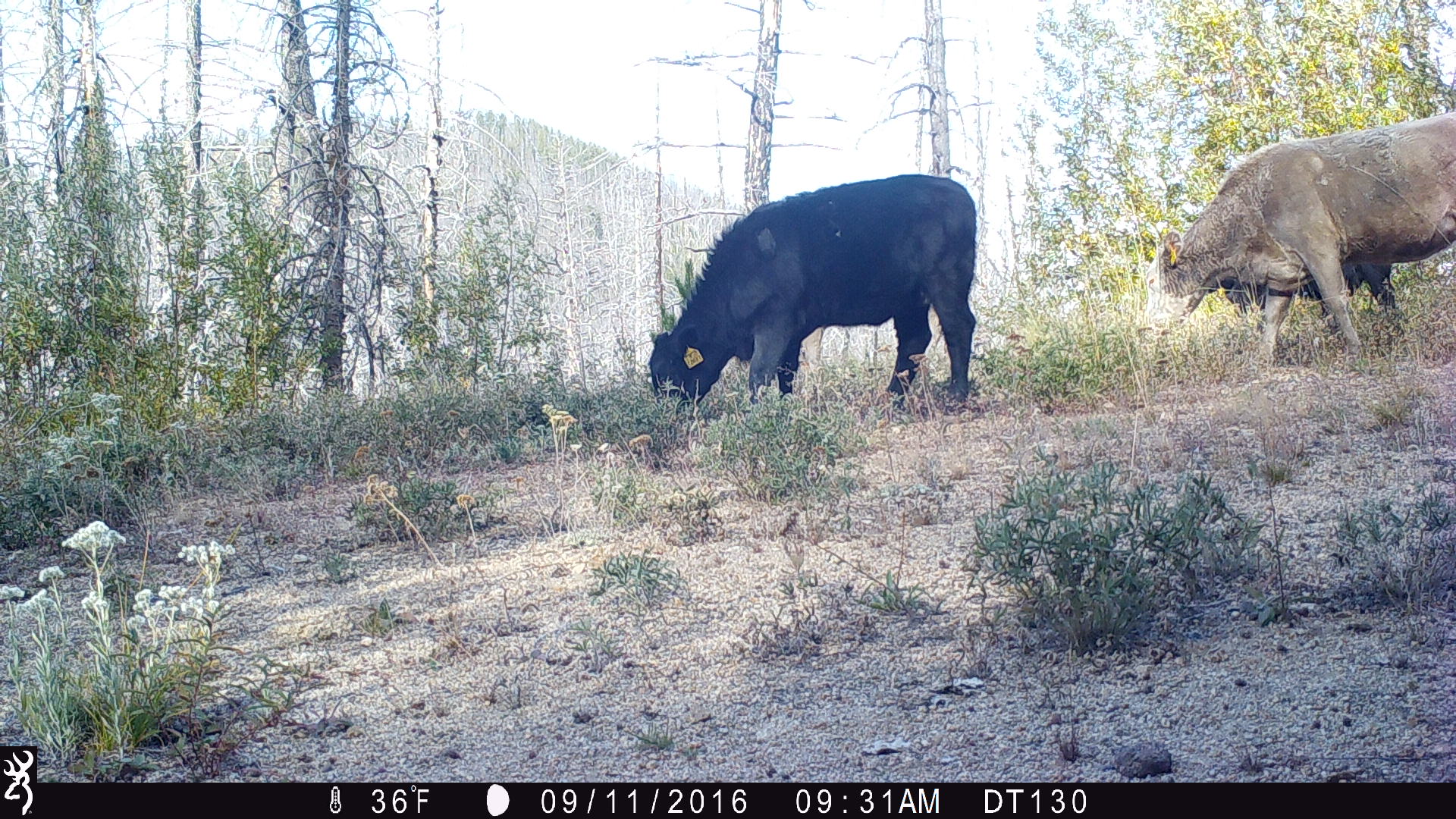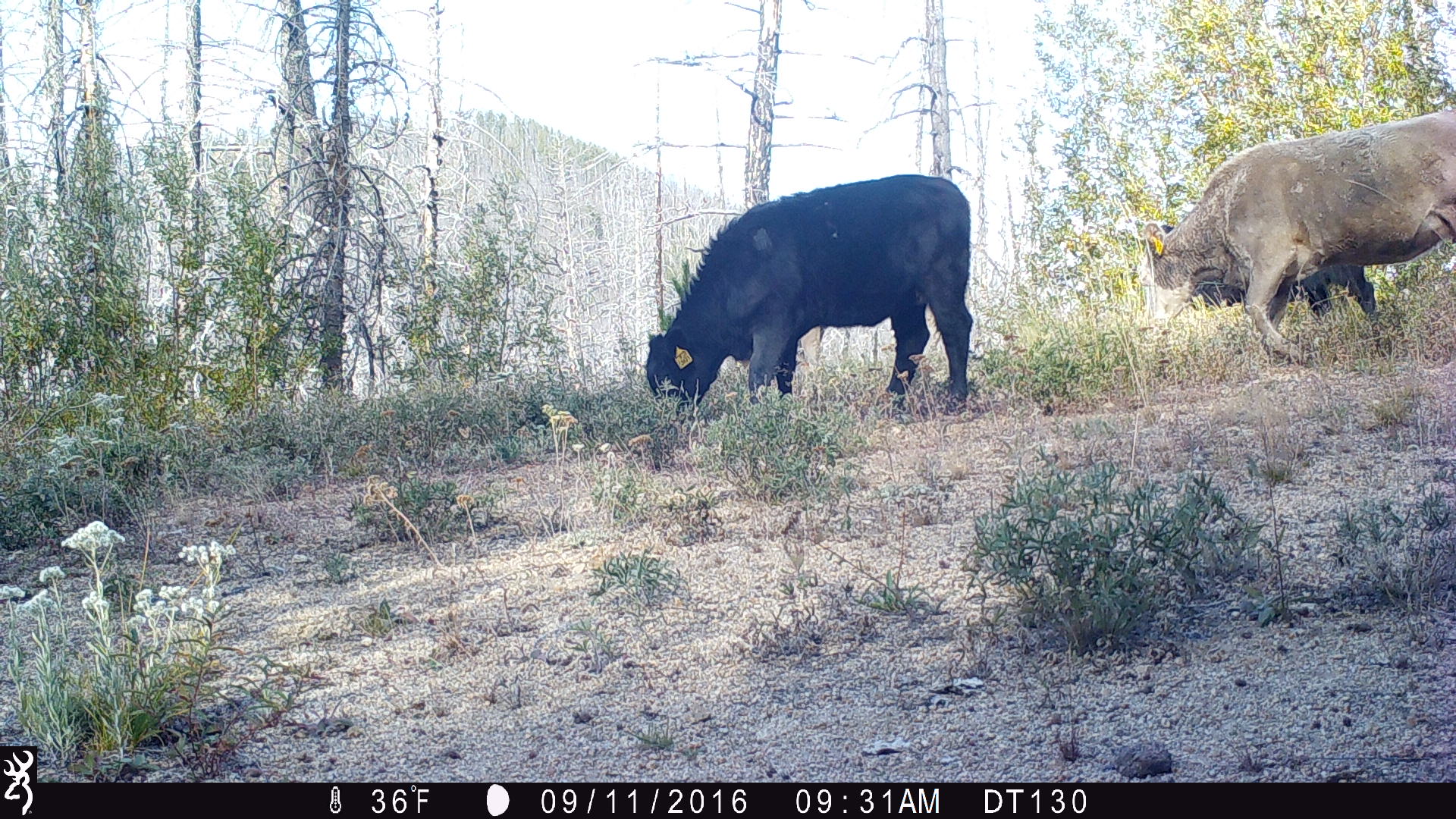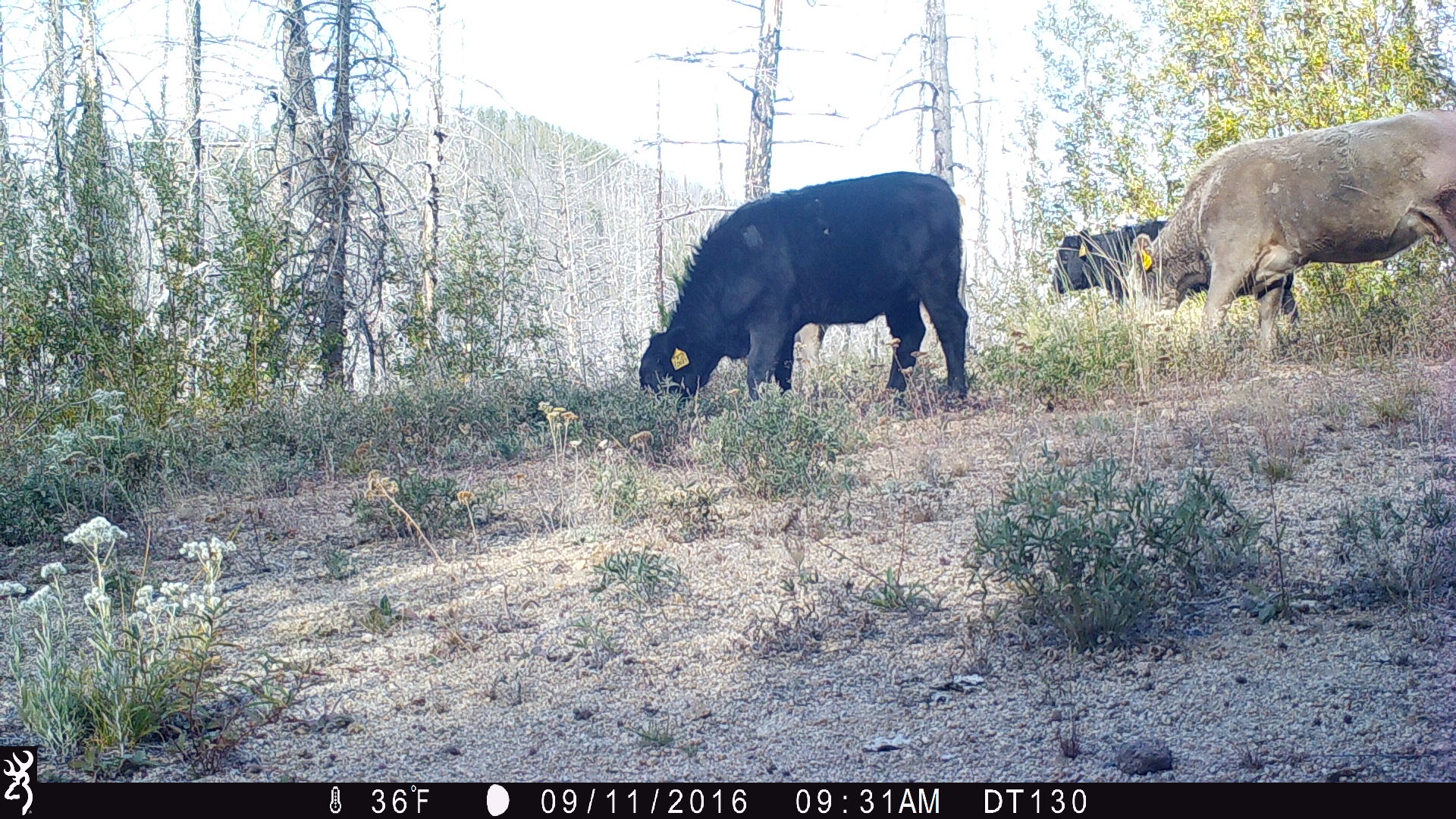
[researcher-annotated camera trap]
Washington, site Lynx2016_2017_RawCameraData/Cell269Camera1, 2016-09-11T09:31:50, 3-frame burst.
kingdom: Animalia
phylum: Chordata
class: Mammalia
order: Artiodactyla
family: Bovidae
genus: Bos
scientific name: Bos taurus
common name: domestic cattle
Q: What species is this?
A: Domestic cattle (Bos taurus).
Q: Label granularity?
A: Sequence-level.